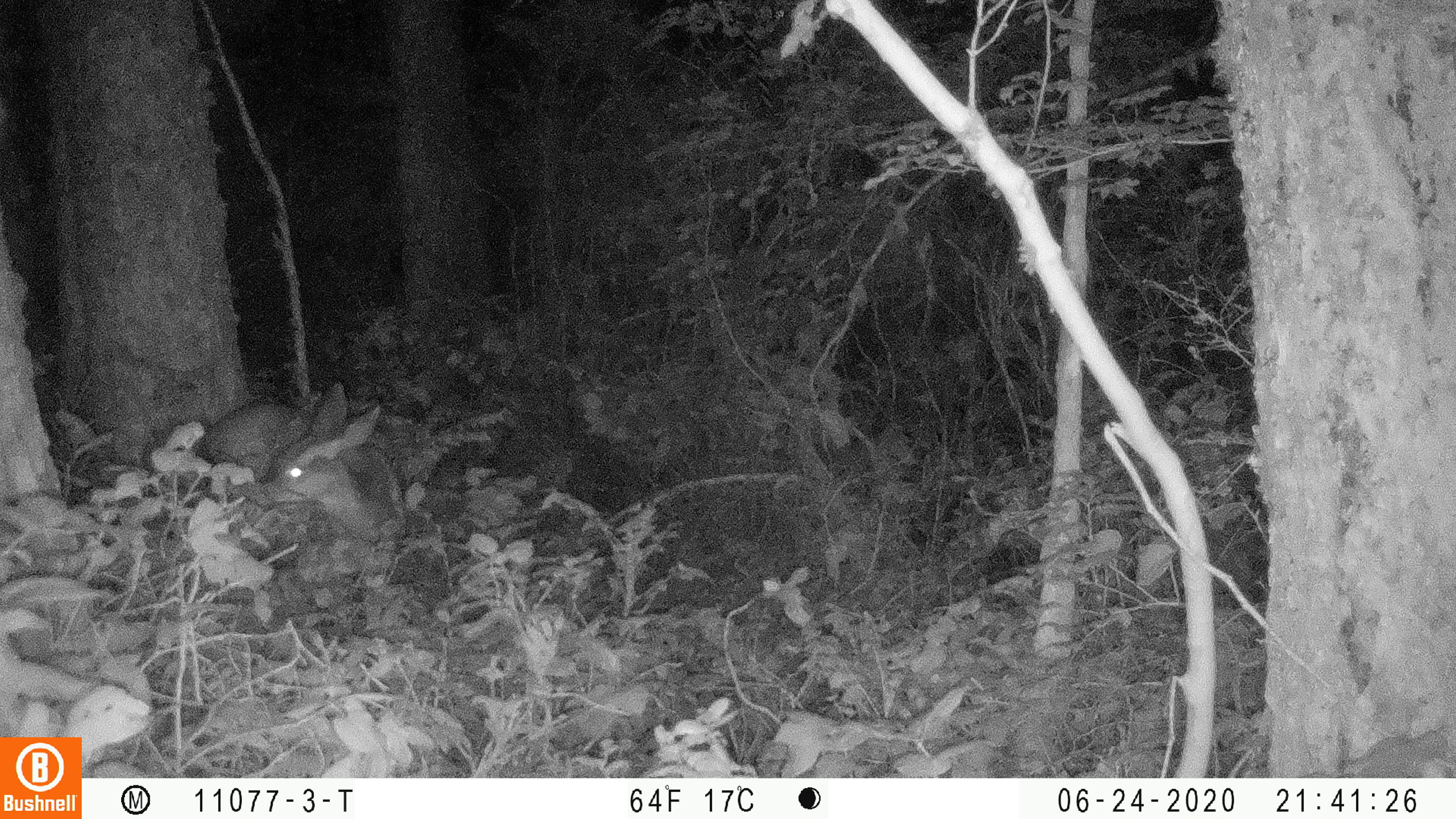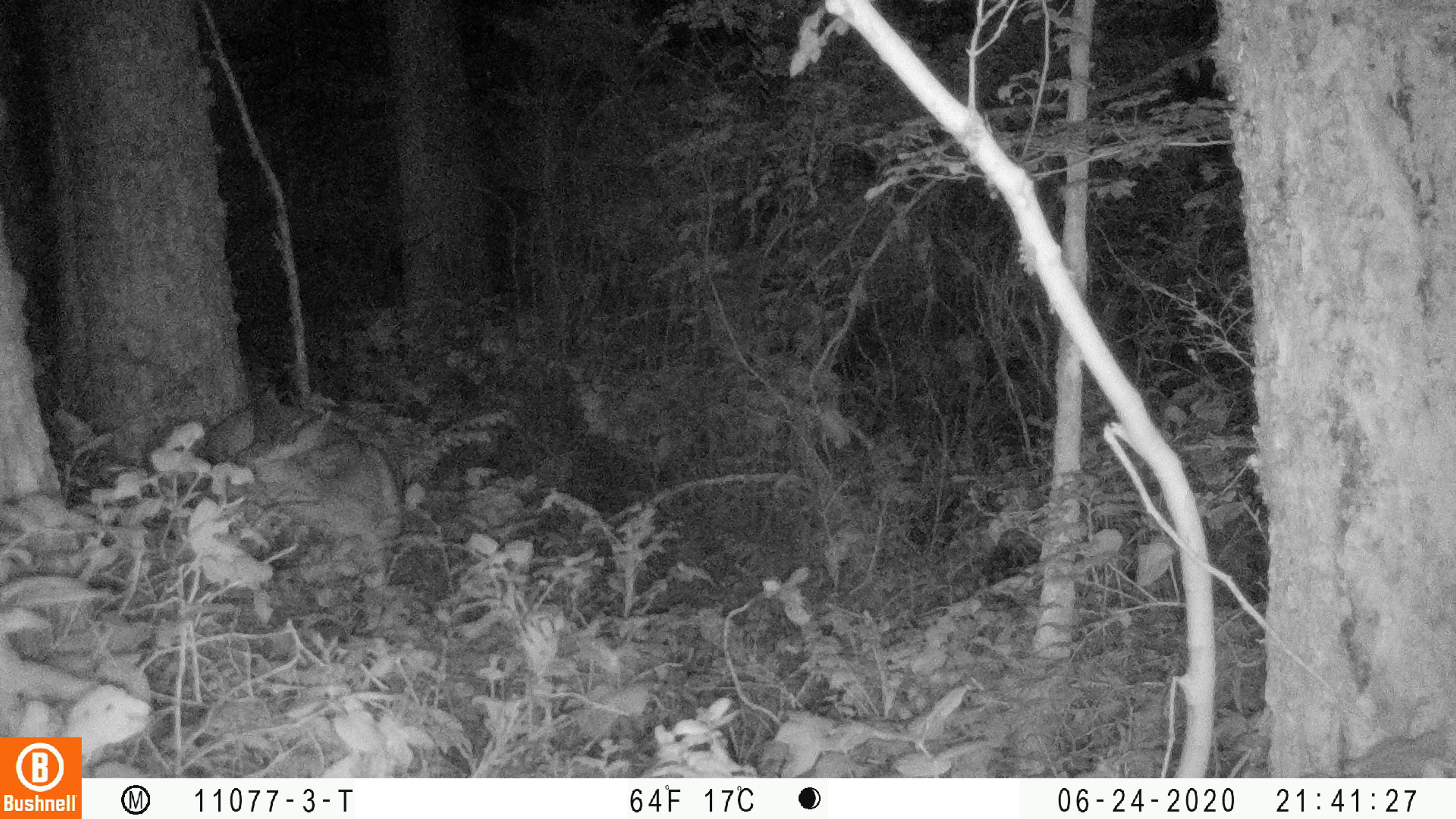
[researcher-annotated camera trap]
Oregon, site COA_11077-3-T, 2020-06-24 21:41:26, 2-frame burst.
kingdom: Animalia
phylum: Chordata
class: Mammalia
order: Artiodactyla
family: Cervidae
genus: Odocoileus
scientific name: Odocoileus hemionus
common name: black-tailed deer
Black-tailed deer (Odocoileus hemionus).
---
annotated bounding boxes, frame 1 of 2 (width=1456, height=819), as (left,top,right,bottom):
black-tailed deer: (201,372,391,531)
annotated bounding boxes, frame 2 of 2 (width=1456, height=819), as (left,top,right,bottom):
black-tailed deer: (196,385,402,558)